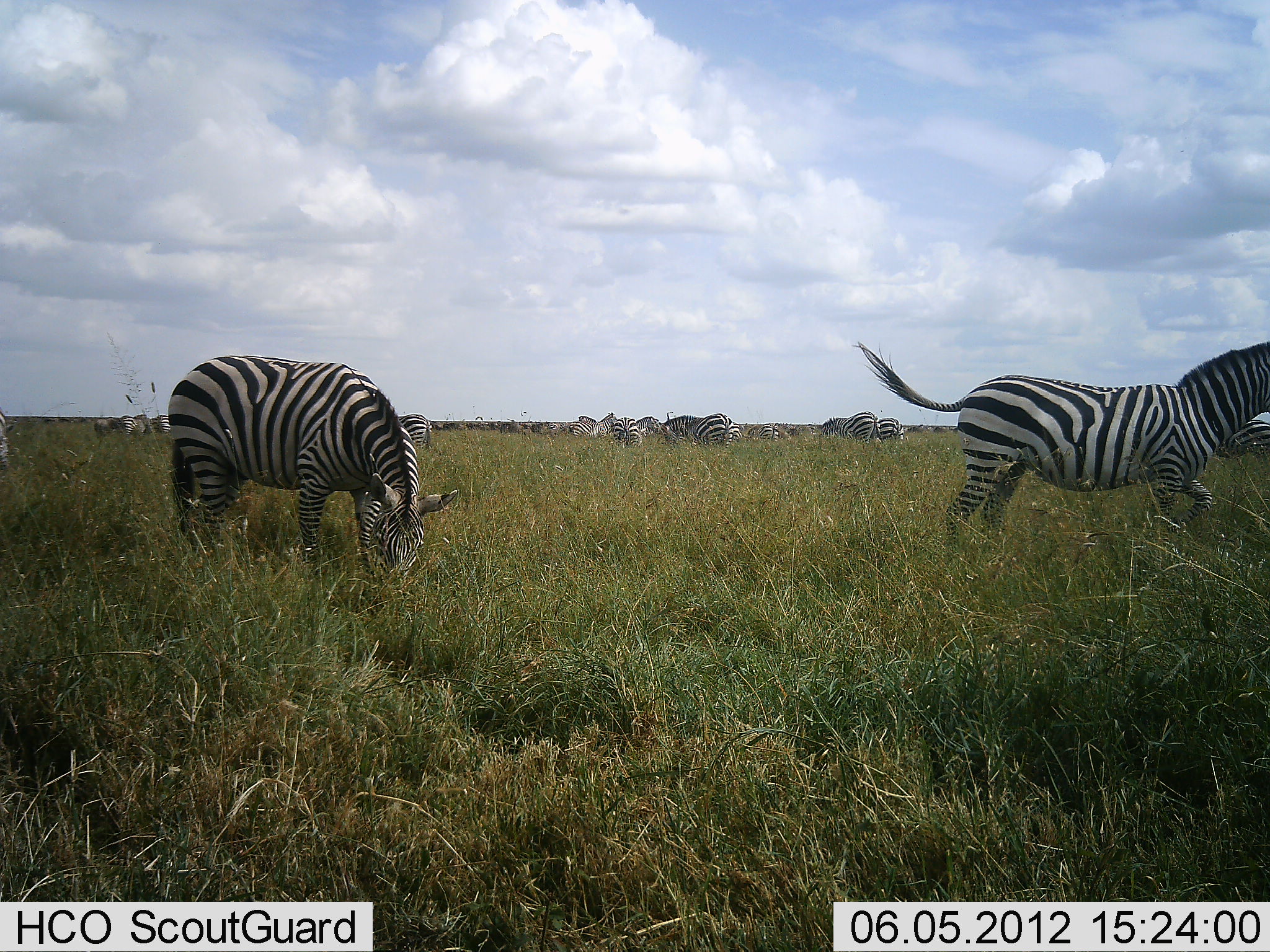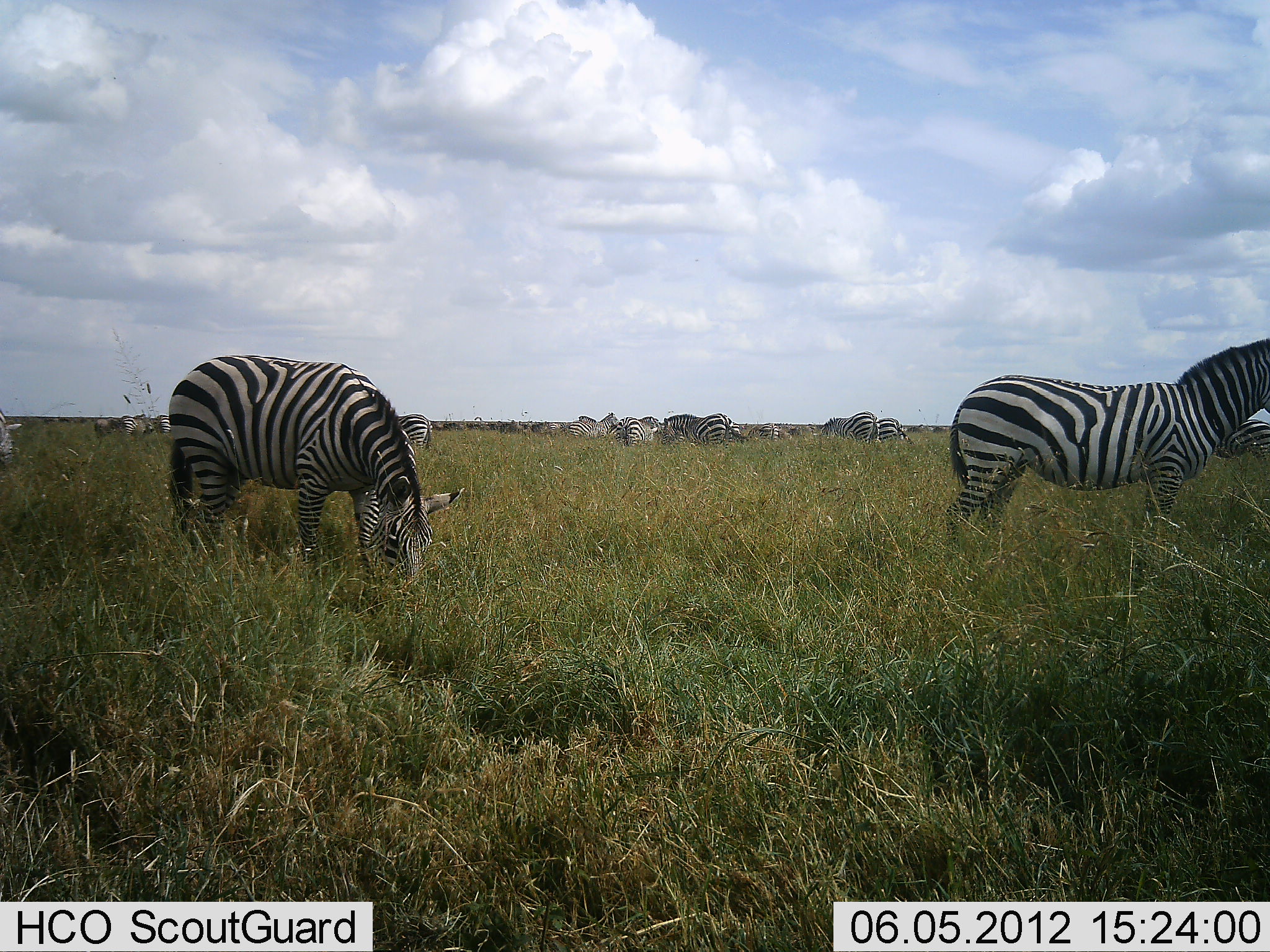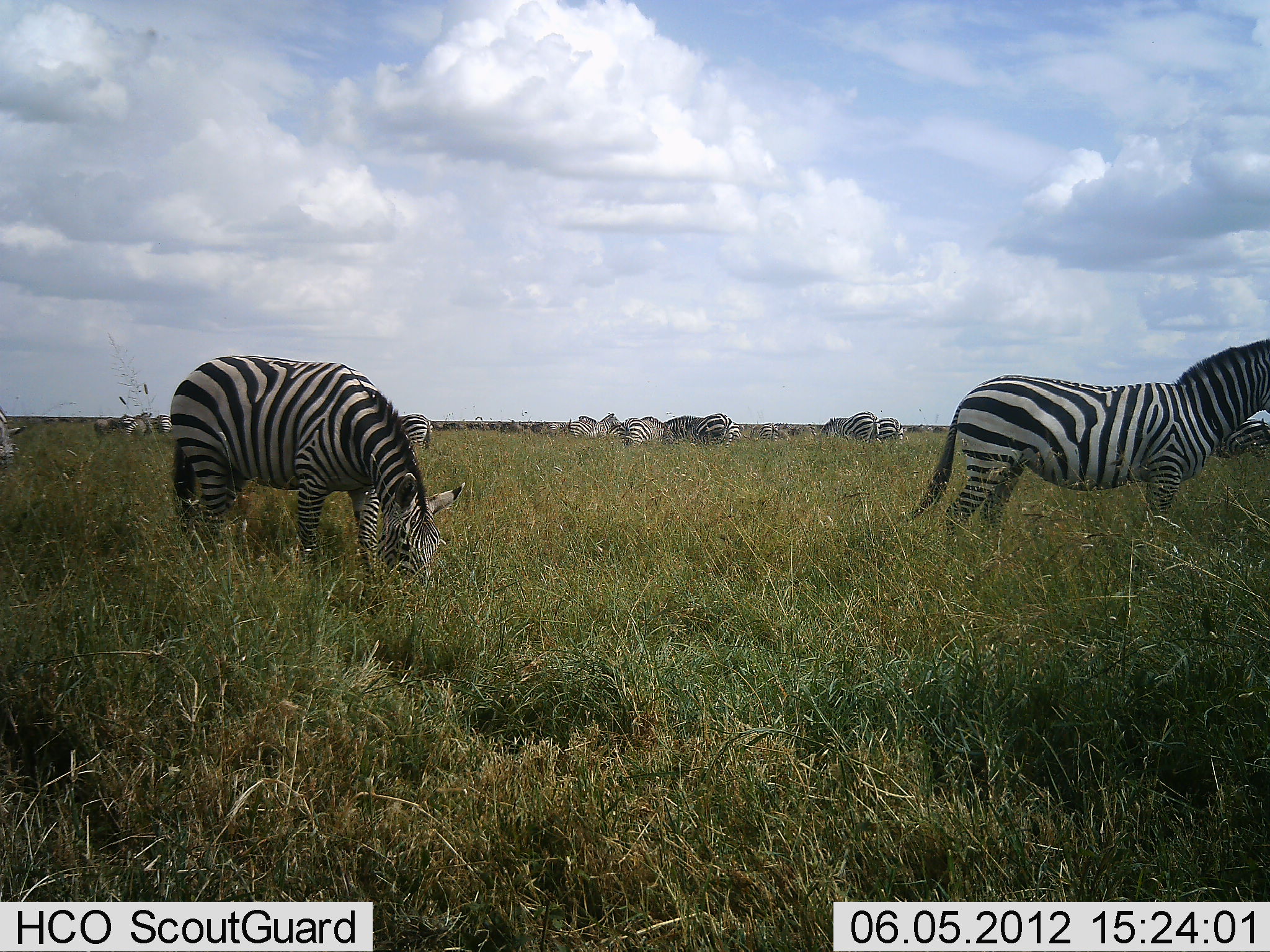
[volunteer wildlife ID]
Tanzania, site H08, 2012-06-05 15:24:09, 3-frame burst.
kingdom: Animalia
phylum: Chordata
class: Mammalia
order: Perissodactyla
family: Equidae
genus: Equus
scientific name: Equus quagga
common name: plains zebra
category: zebra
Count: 11-50.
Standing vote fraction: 67%.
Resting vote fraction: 0%.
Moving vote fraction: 25%.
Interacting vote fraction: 0%.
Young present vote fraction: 0%.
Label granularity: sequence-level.